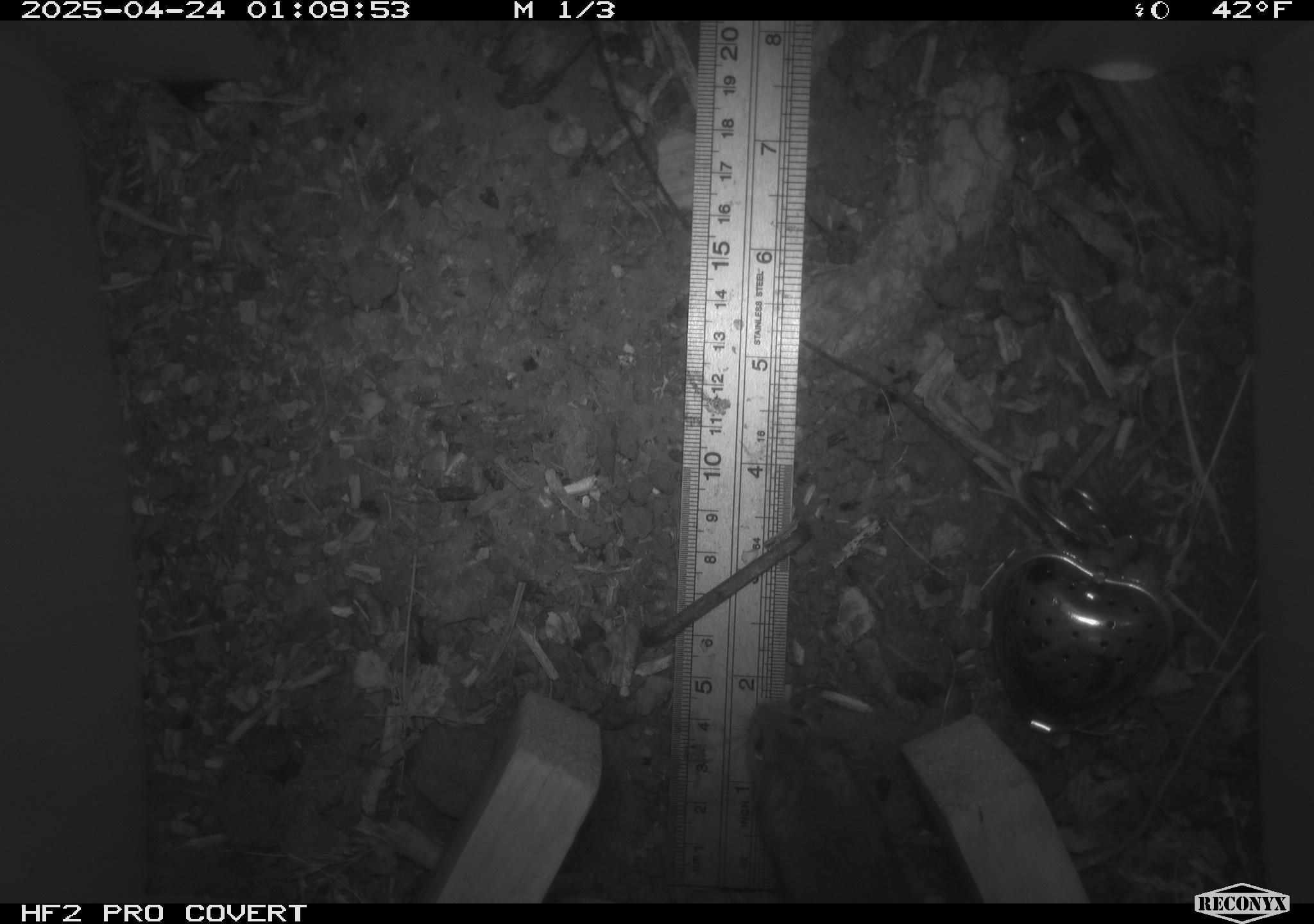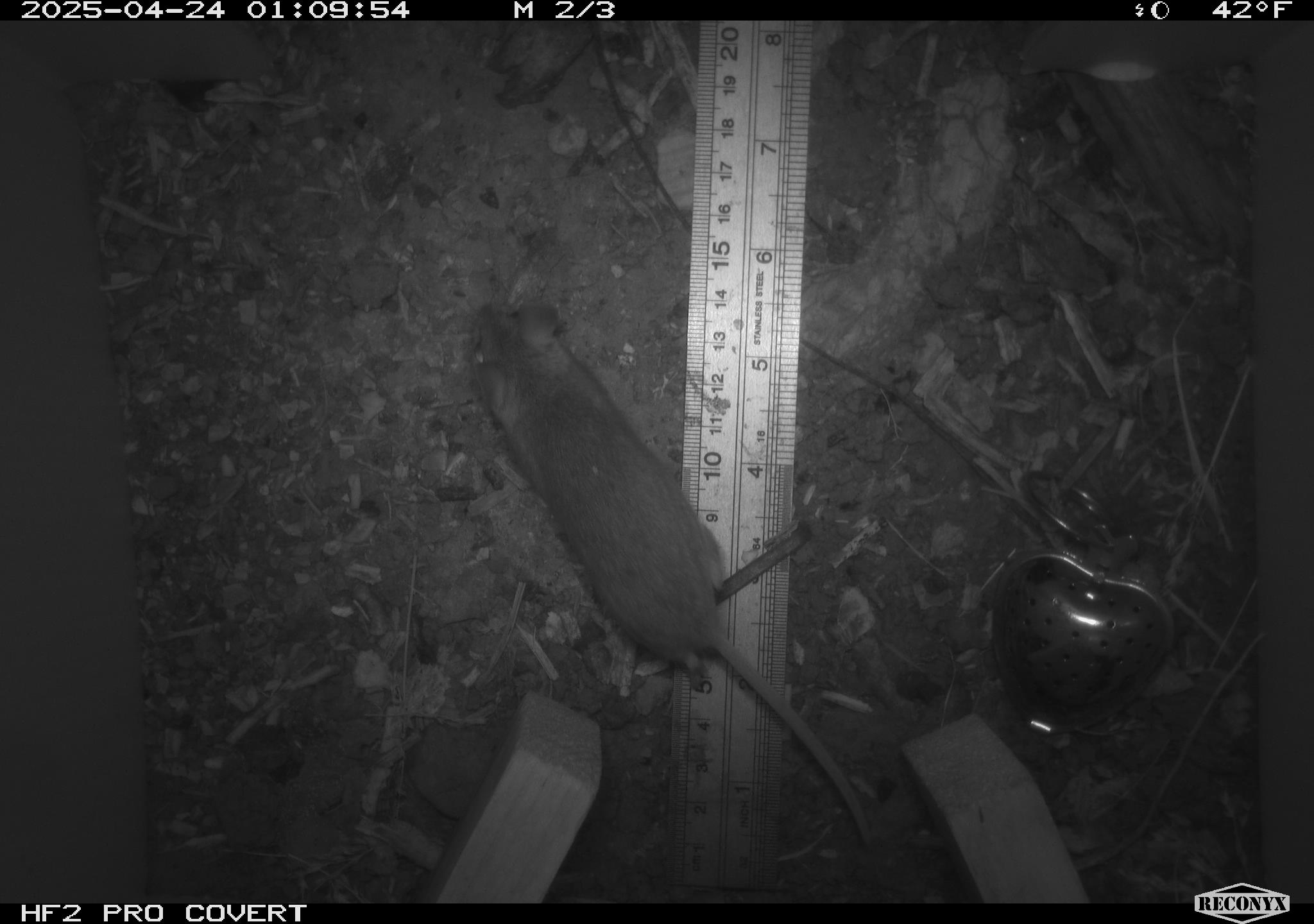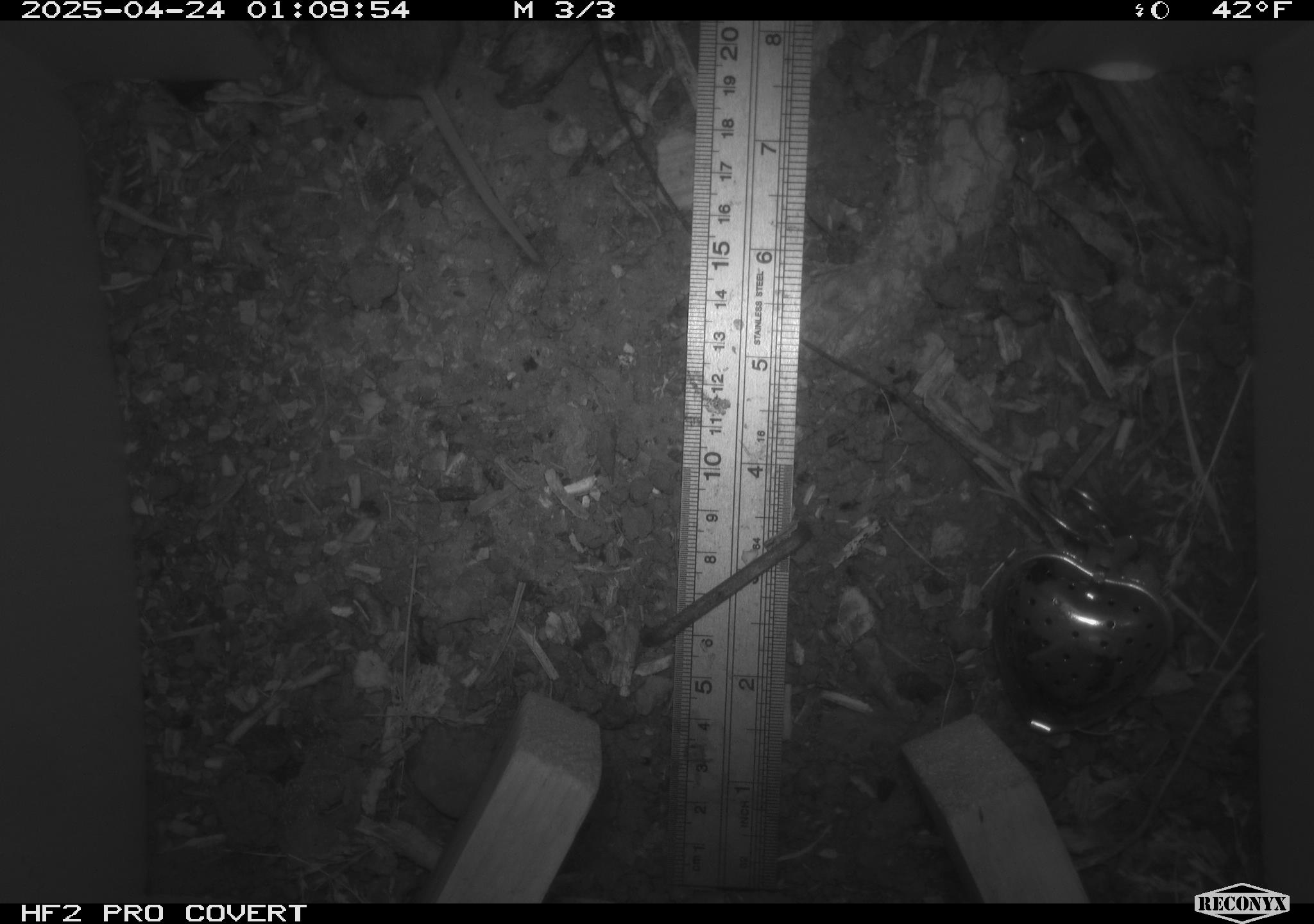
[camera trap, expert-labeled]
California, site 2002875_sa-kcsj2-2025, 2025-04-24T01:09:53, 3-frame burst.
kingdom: Animalia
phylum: Chordata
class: Mammalia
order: Rodentia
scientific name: Rodentia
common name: rodent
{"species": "rodent (Rodentia)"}